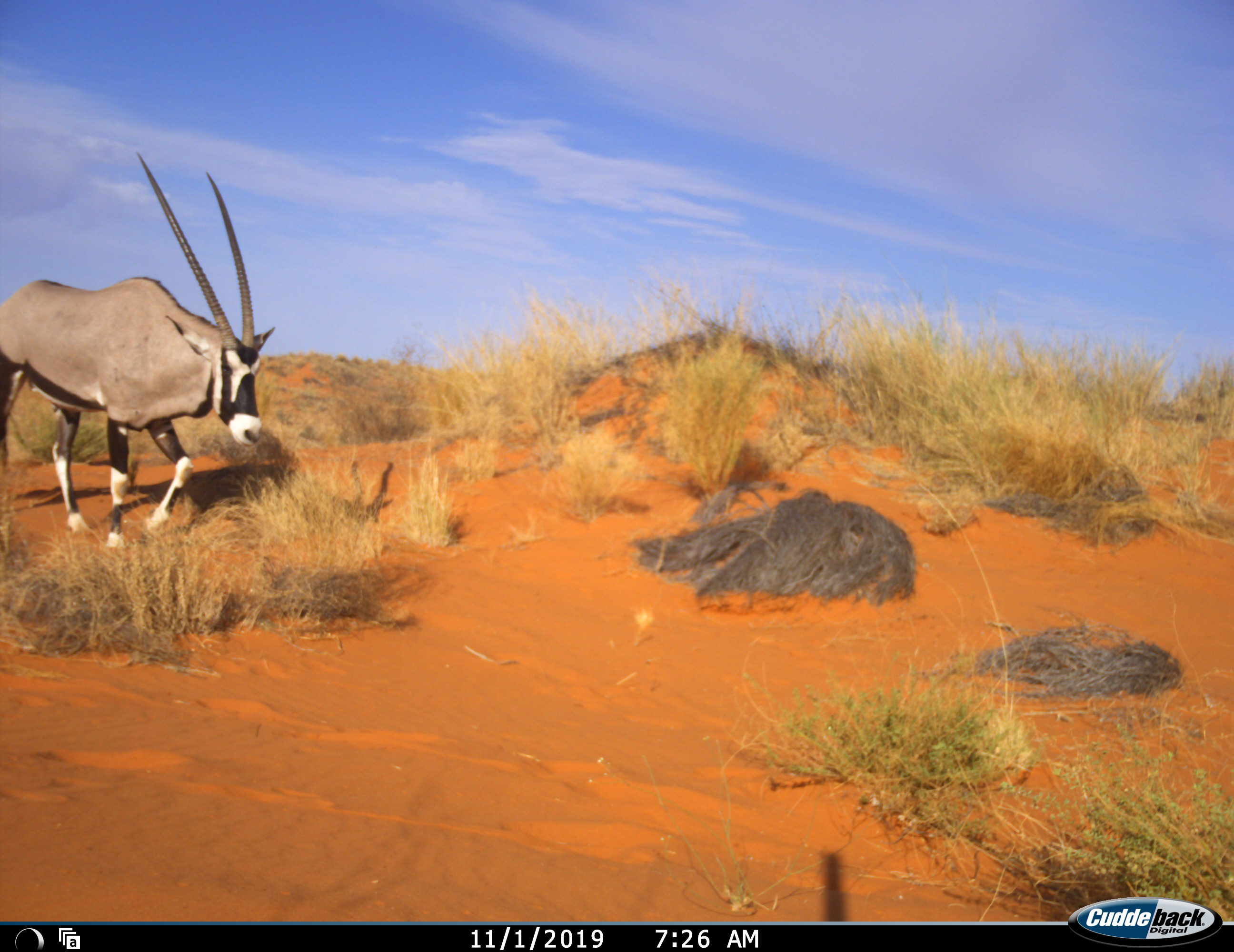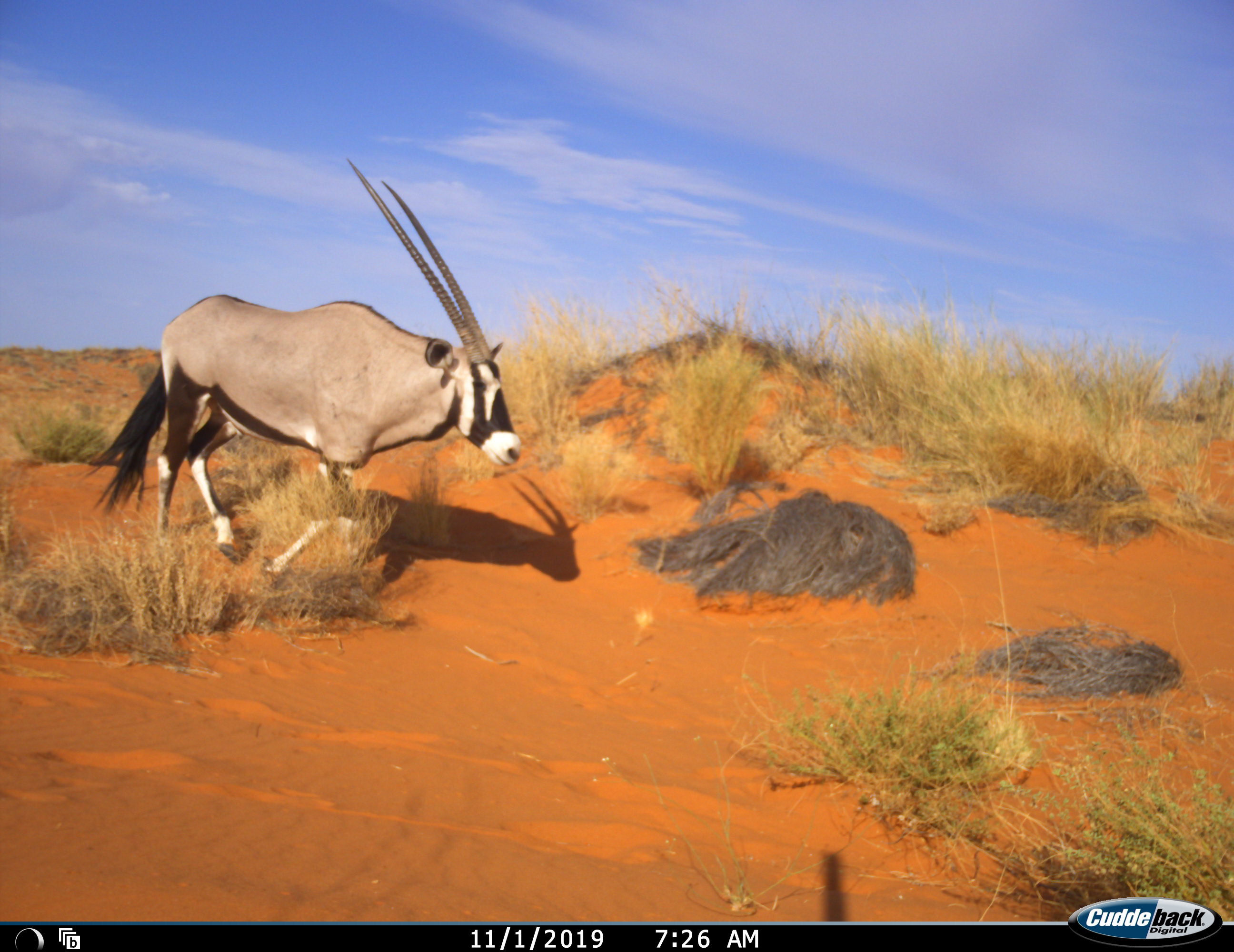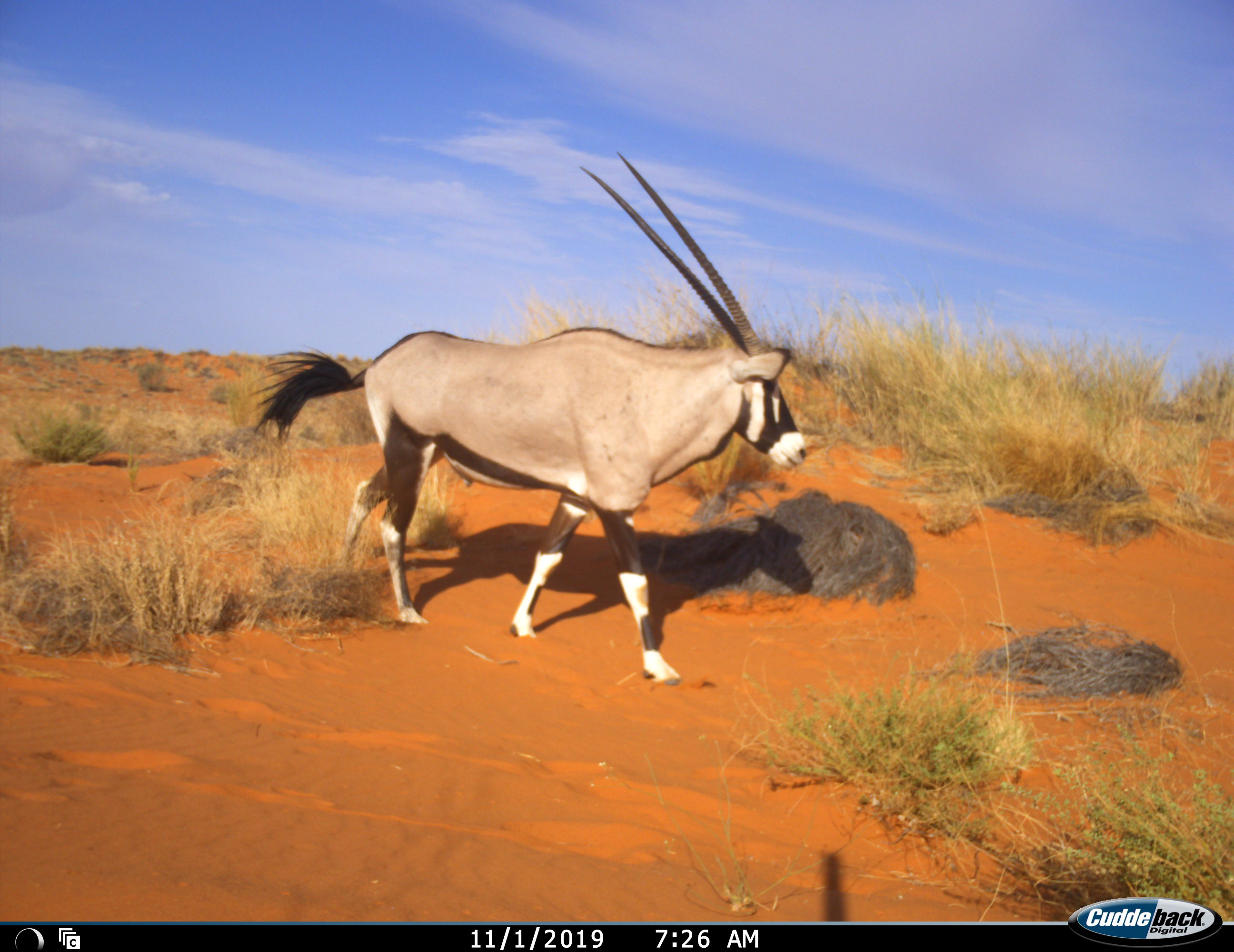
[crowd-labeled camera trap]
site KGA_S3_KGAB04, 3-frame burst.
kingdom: Animalia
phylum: Chordata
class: Mammalia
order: Artiodactyla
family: Bovidae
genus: Oryx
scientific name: Oryx gazella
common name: gemsbok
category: oryx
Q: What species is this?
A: Oryx (gemsbok) (Oryx gazella).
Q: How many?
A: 1.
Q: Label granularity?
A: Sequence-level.